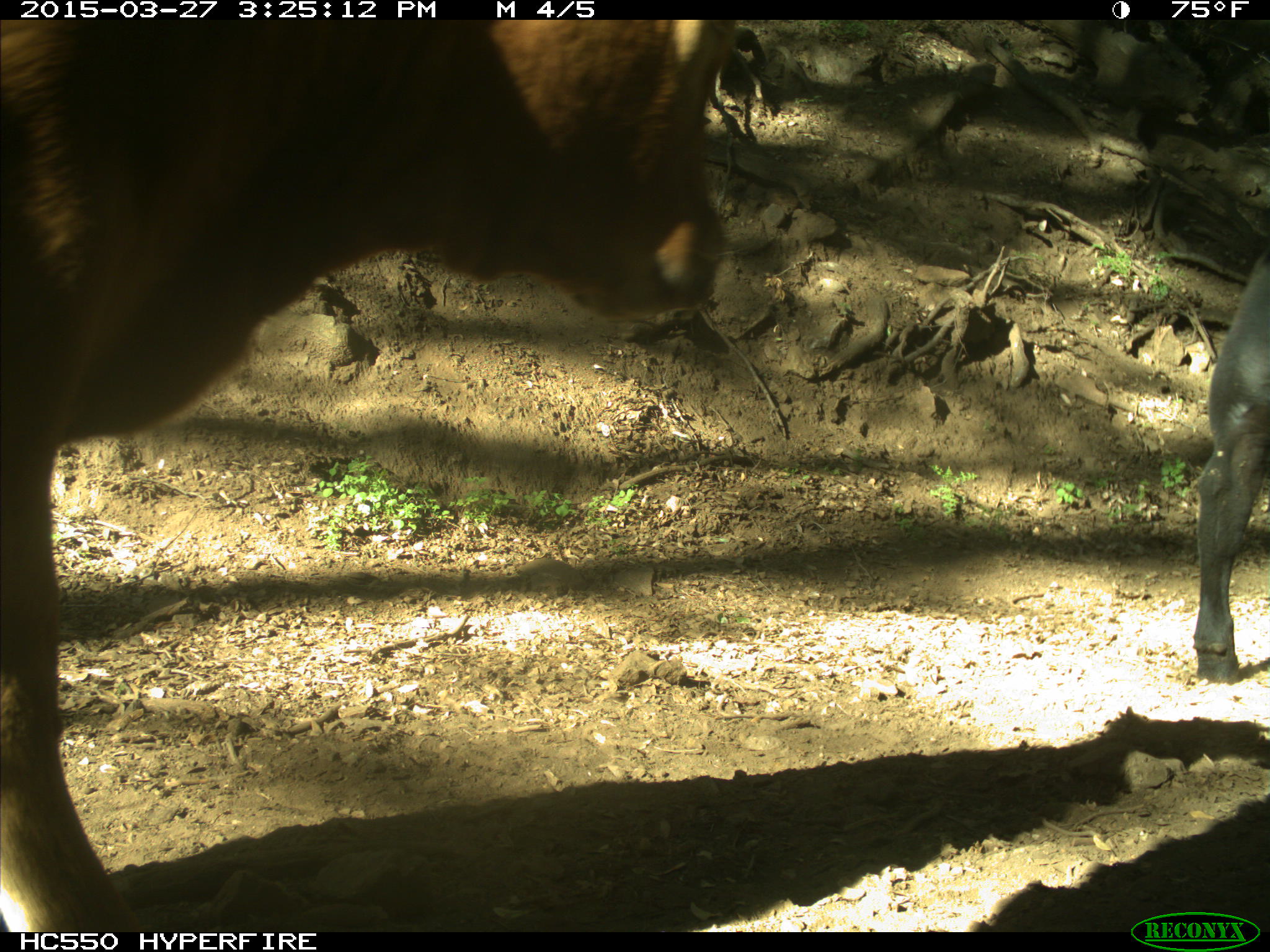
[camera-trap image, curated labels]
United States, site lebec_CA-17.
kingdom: Animalia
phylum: Chordata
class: Mammalia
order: Artiodactyla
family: Bovidae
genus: Bos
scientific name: Bos taurus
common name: domestic cow